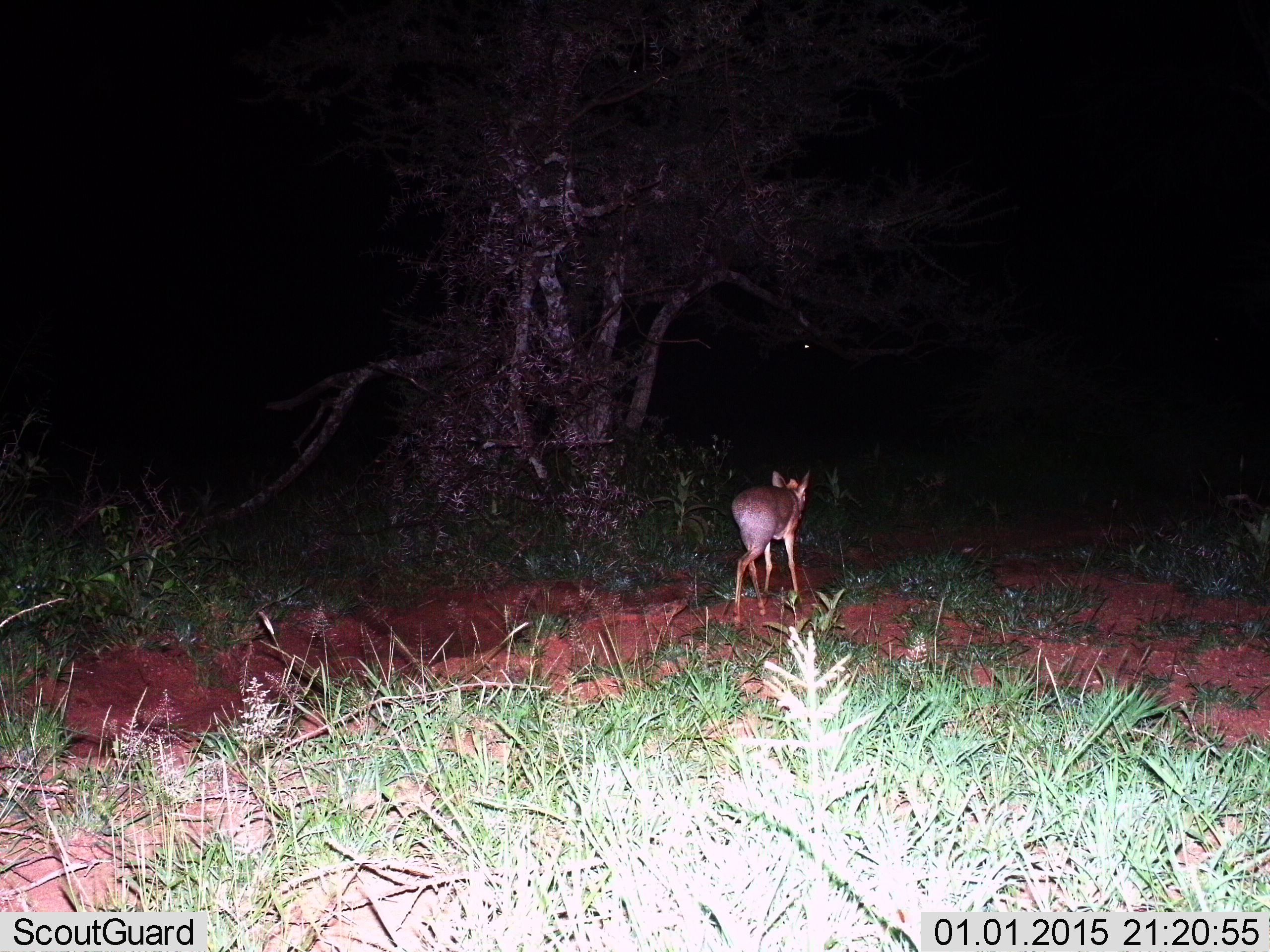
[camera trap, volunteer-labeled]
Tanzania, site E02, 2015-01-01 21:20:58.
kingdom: Animalia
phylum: Chordata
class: Mammalia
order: Artiodactyla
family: Bovidae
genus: Madoqua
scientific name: Madoqua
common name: dikdik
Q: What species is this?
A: Dikdik (Madoqua).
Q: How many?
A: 1.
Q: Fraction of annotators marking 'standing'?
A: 10%.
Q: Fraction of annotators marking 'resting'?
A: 0%.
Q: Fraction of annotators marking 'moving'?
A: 100%.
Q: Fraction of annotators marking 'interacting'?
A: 0%.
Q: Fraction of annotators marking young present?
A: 0%.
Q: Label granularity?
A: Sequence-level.